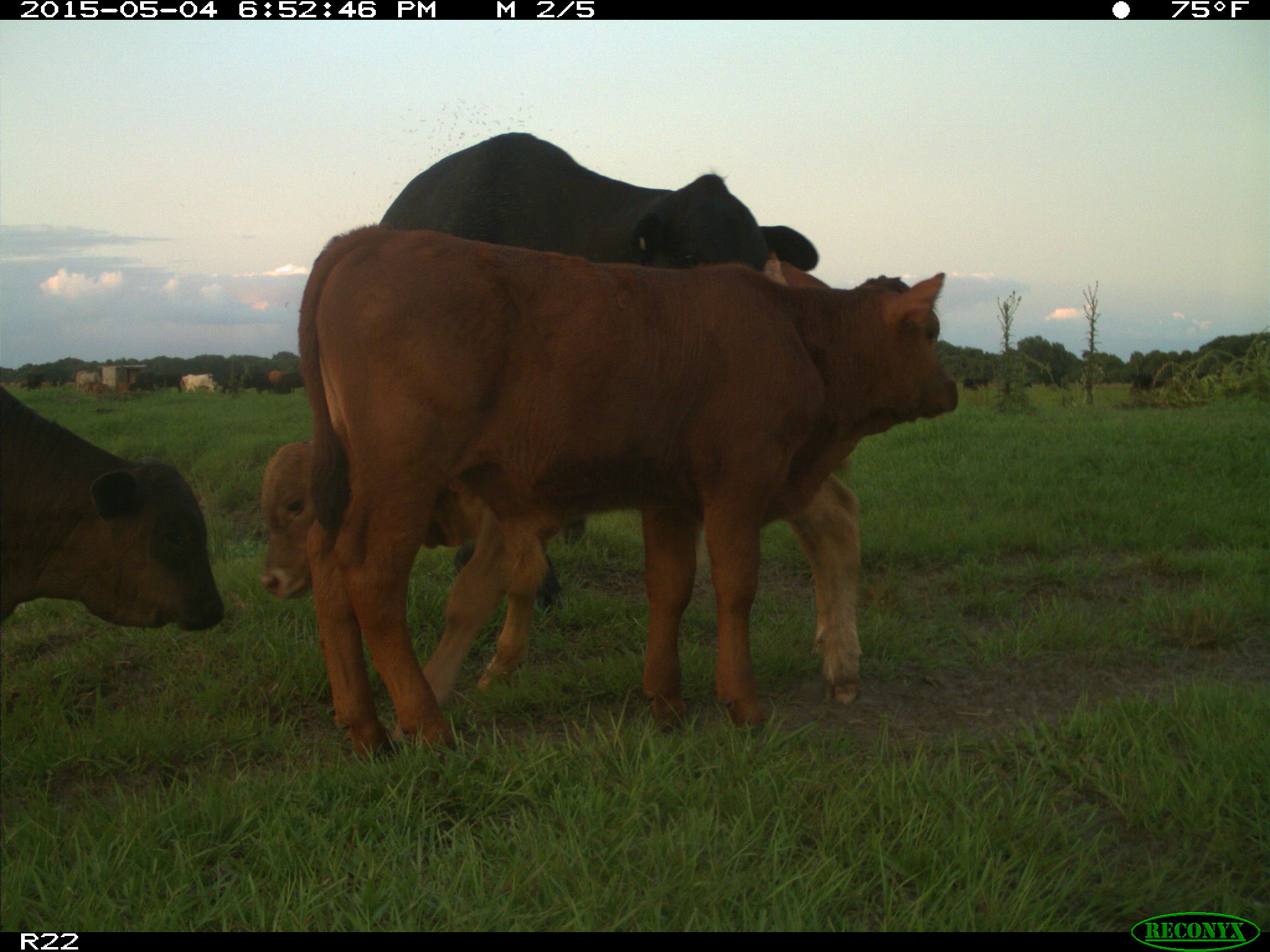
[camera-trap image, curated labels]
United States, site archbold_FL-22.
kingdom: Animalia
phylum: Chordata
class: Mammalia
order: Artiodactyla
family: Bovidae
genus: Bos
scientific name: Bos taurus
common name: domestic cow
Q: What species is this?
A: Bos taurus (domestic cow).